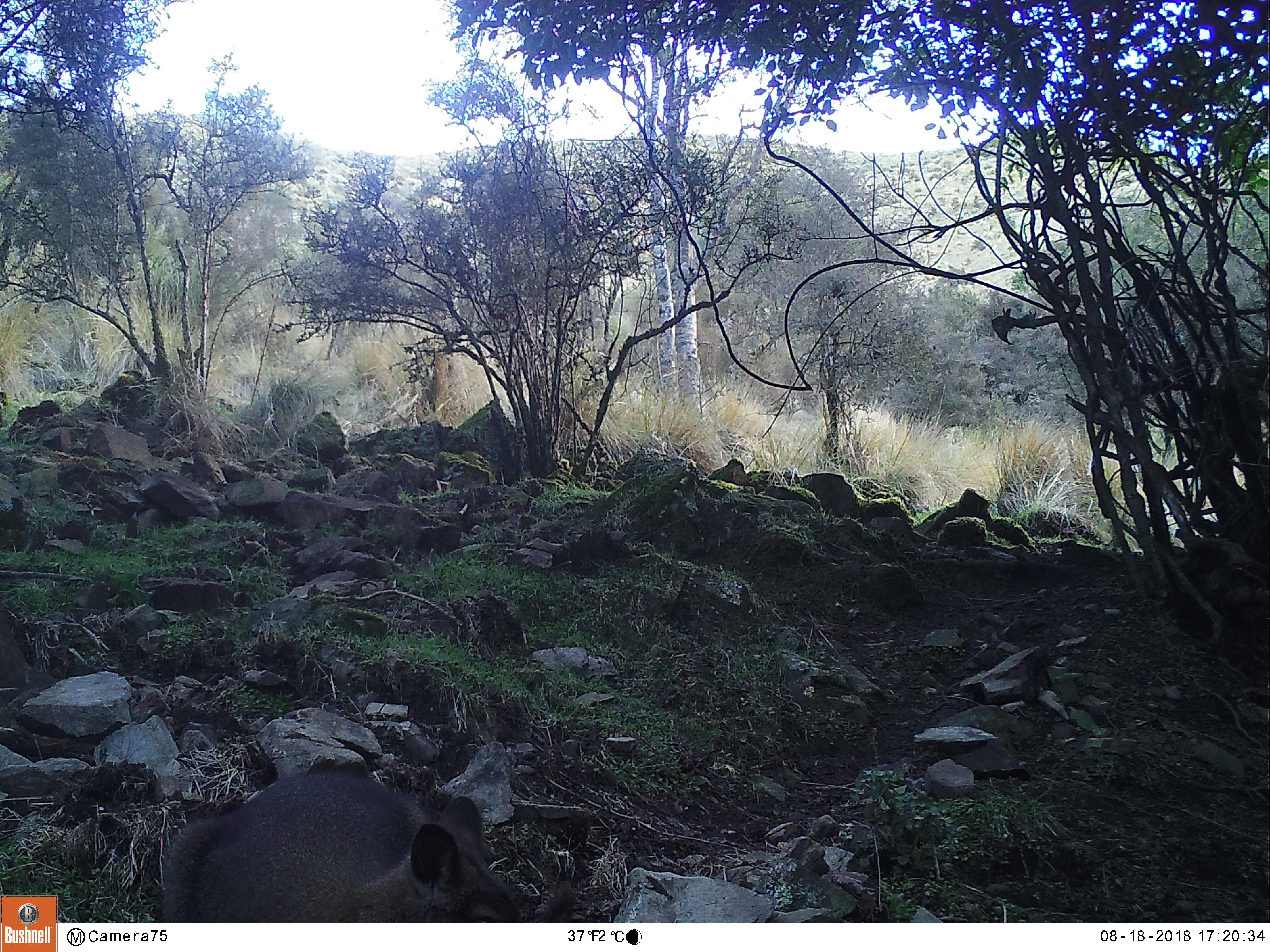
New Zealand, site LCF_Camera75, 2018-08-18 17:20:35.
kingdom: Animalia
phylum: Chordata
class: Mammalia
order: Diprotodontia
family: Macropodidae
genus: Notamacropus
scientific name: Notamacropus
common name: wallaby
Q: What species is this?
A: Wallaby (Notamacropus).